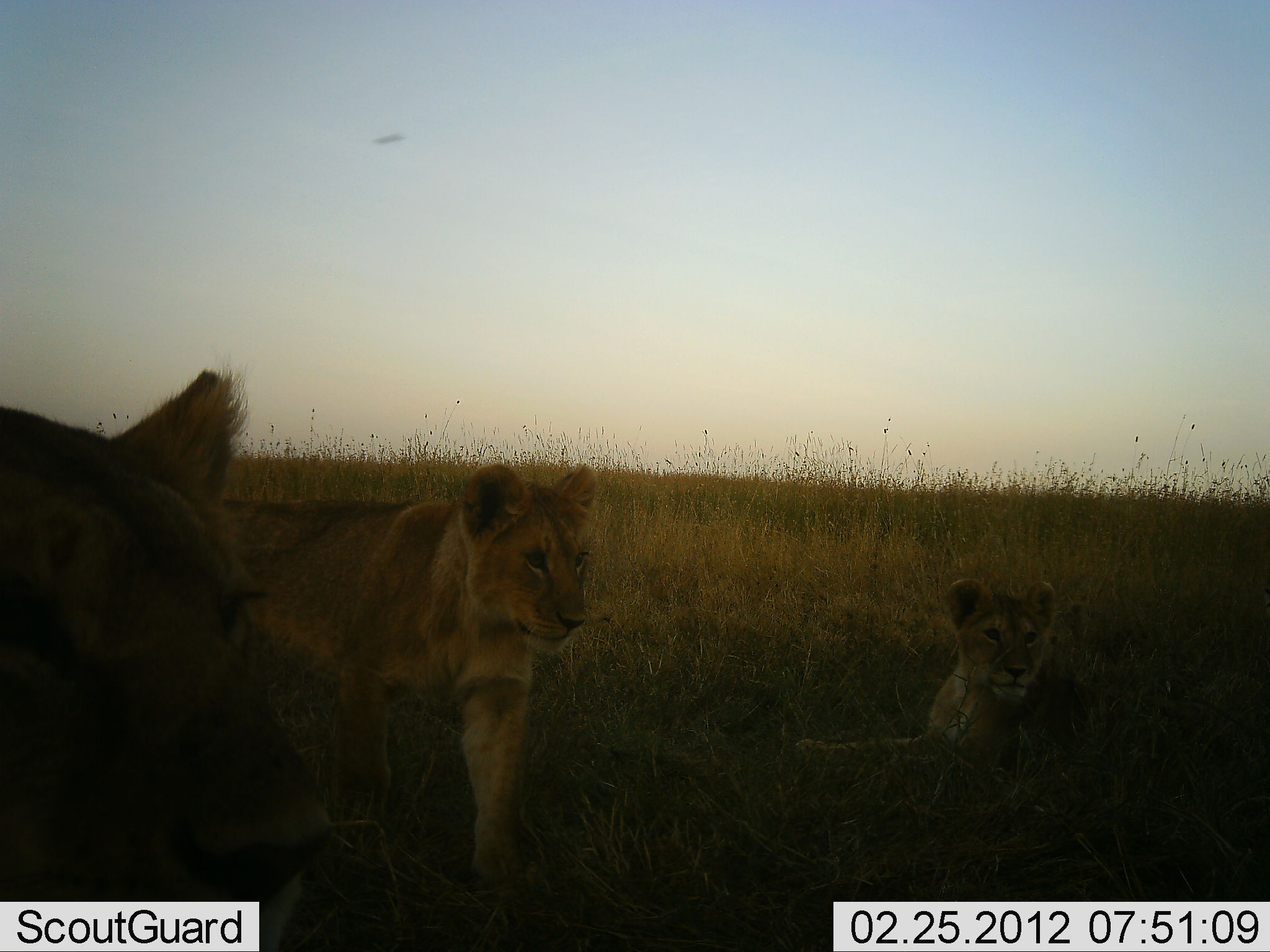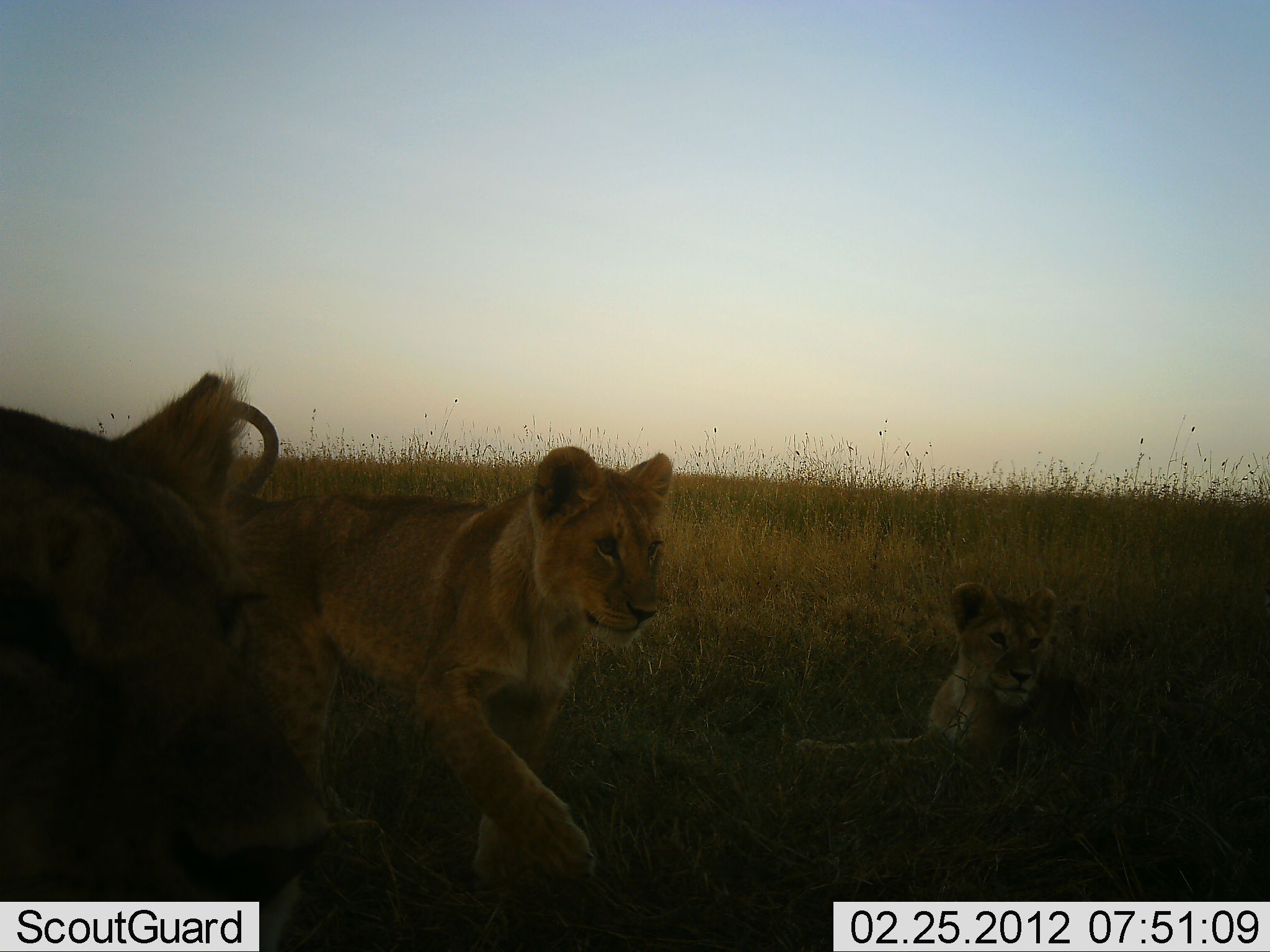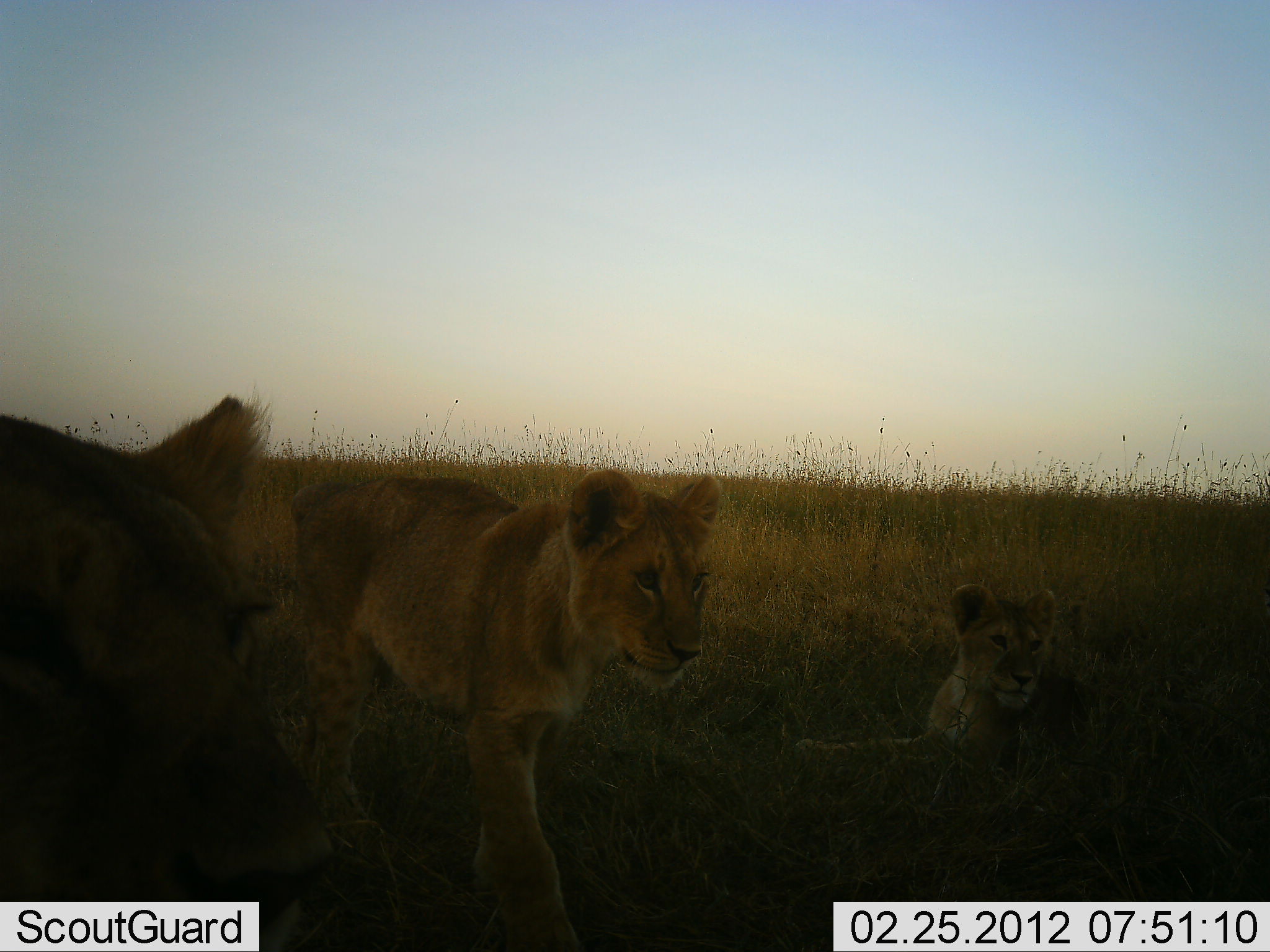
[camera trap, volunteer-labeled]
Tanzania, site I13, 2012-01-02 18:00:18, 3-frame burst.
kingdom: Animalia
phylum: Chordata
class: Mammalia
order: Carnivora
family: Felidae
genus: Panthera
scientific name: Panthera leo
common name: lion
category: lionfemale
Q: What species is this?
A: Lionfemale (lion) (Panthera leo).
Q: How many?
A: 3.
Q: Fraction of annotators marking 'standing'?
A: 47%.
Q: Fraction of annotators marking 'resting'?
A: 87%.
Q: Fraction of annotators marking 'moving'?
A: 73%.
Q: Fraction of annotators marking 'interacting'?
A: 7%.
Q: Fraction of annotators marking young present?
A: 33%.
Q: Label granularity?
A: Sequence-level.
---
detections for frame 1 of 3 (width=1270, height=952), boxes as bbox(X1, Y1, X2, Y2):
animal: bbox(0, 368, 346, 952); bbox(206, 458, 604, 886); bbox(782, 577, 1237, 774)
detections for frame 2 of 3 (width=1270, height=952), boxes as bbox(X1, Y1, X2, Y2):
animal: bbox(206, 446, 675, 886); bbox(0, 368, 342, 952); bbox(791, 577, 1237, 774)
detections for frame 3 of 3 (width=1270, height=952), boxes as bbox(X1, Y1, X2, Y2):
animal: bbox(206, 467, 722, 886); bbox(0, 392, 337, 952); bbox(791, 577, 1237, 774)